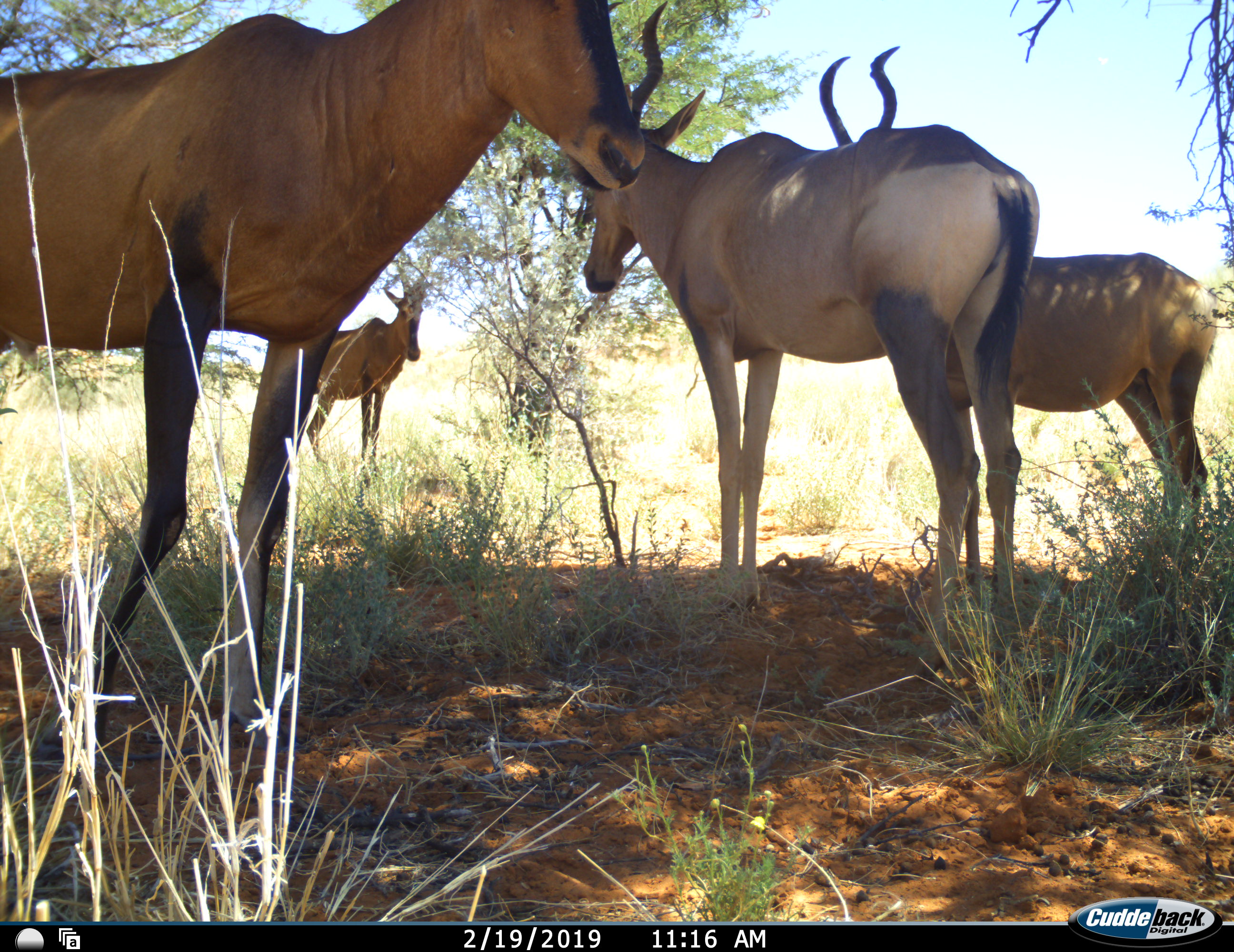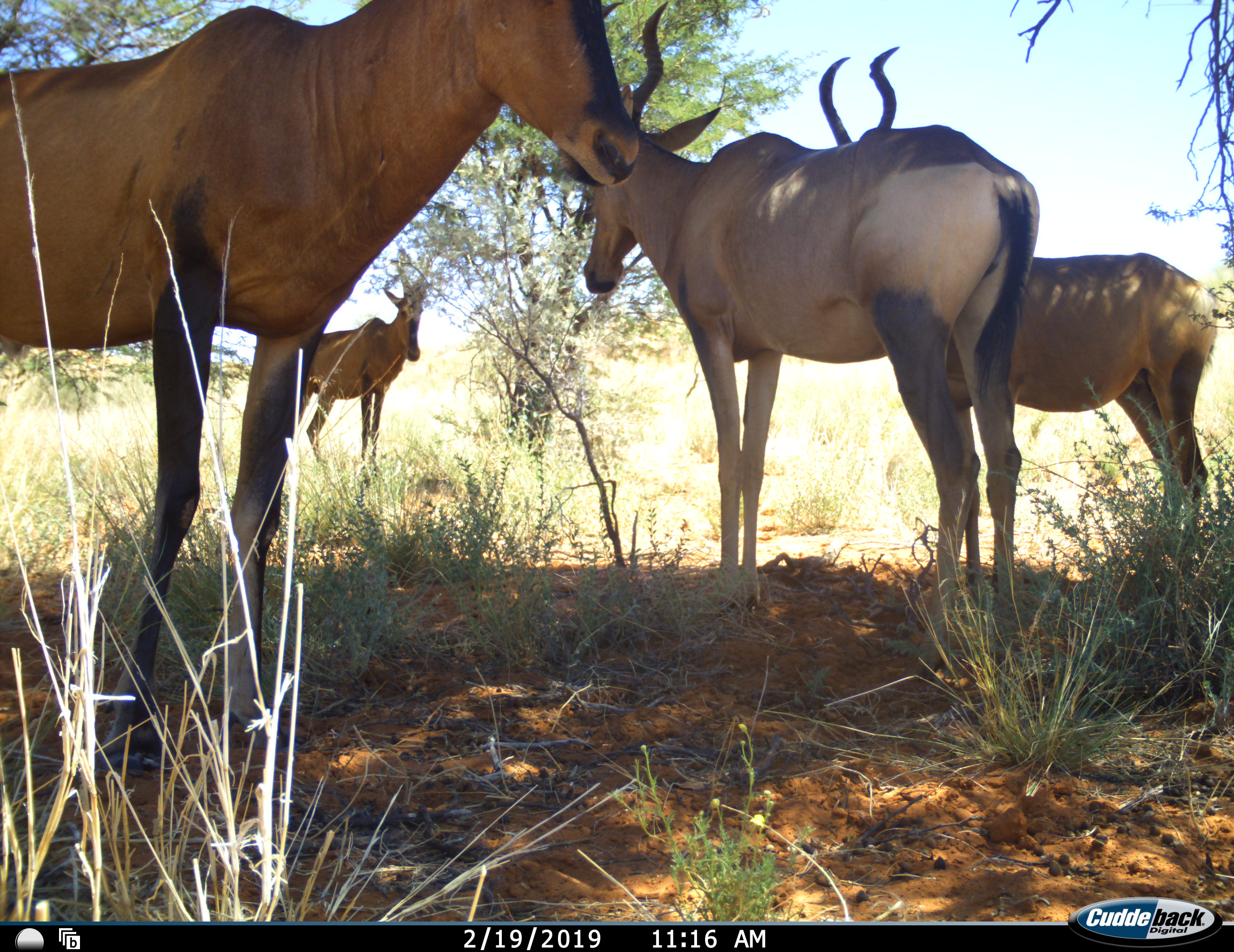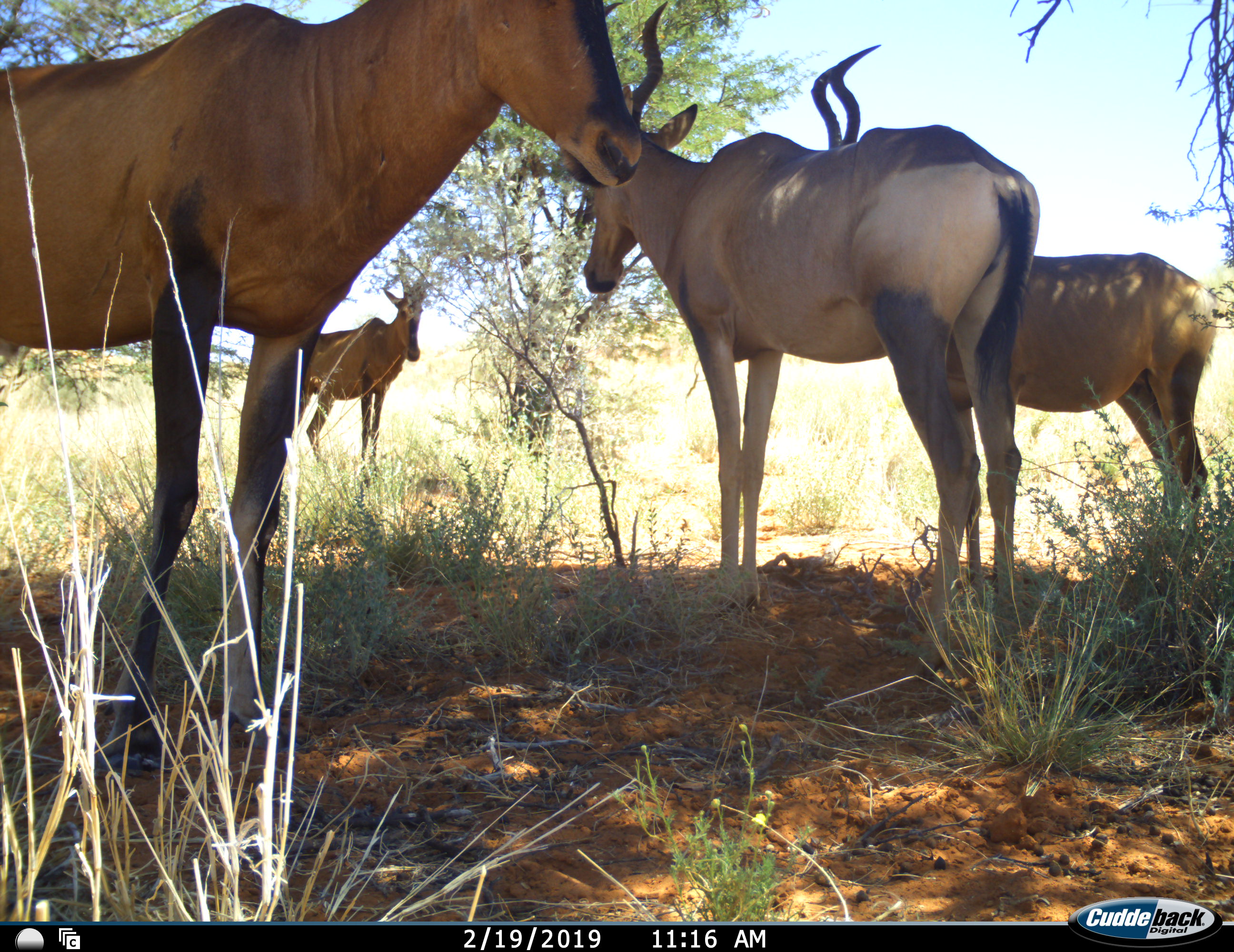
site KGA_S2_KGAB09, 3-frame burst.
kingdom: Animalia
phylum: Chordata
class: Mammalia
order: Artiodactyla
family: Bovidae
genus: Alcelaphus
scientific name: Alcelaphus buselaphus caama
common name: red hartebeest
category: hartebeestred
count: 4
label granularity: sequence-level